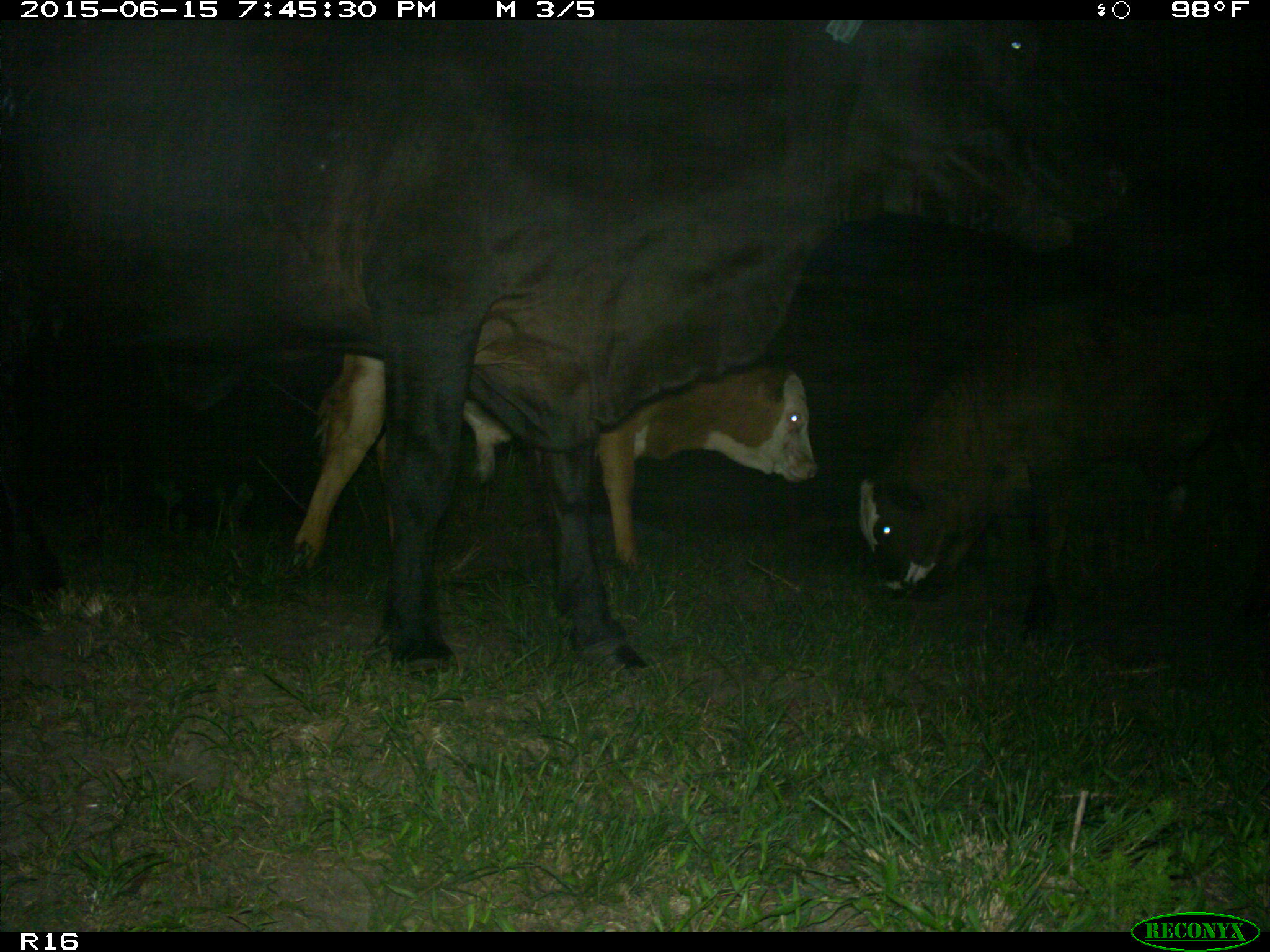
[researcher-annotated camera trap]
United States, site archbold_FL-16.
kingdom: Animalia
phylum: Chordata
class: Mammalia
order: Artiodactyla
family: Bovidae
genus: Bos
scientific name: Bos taurus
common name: domestic cow